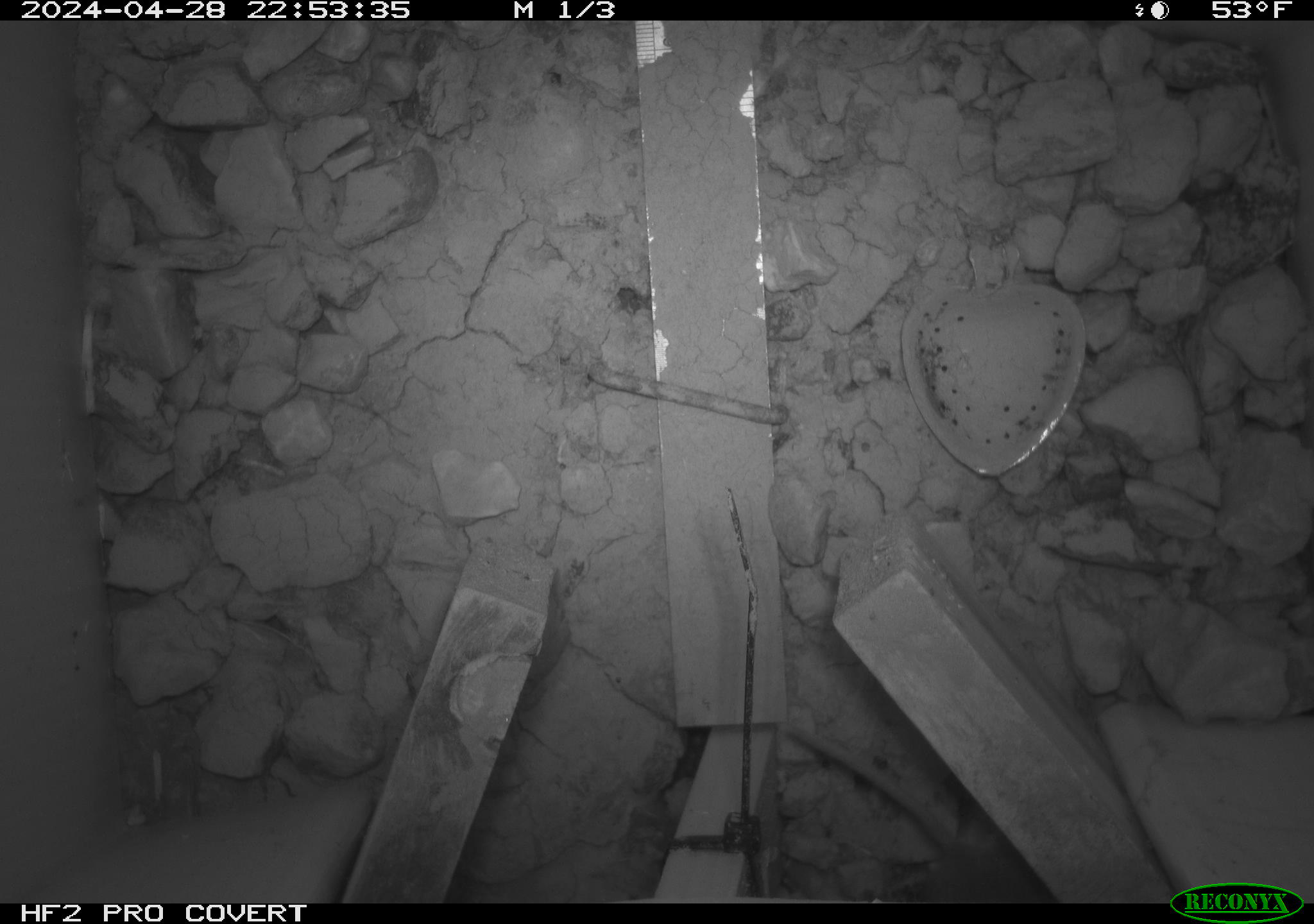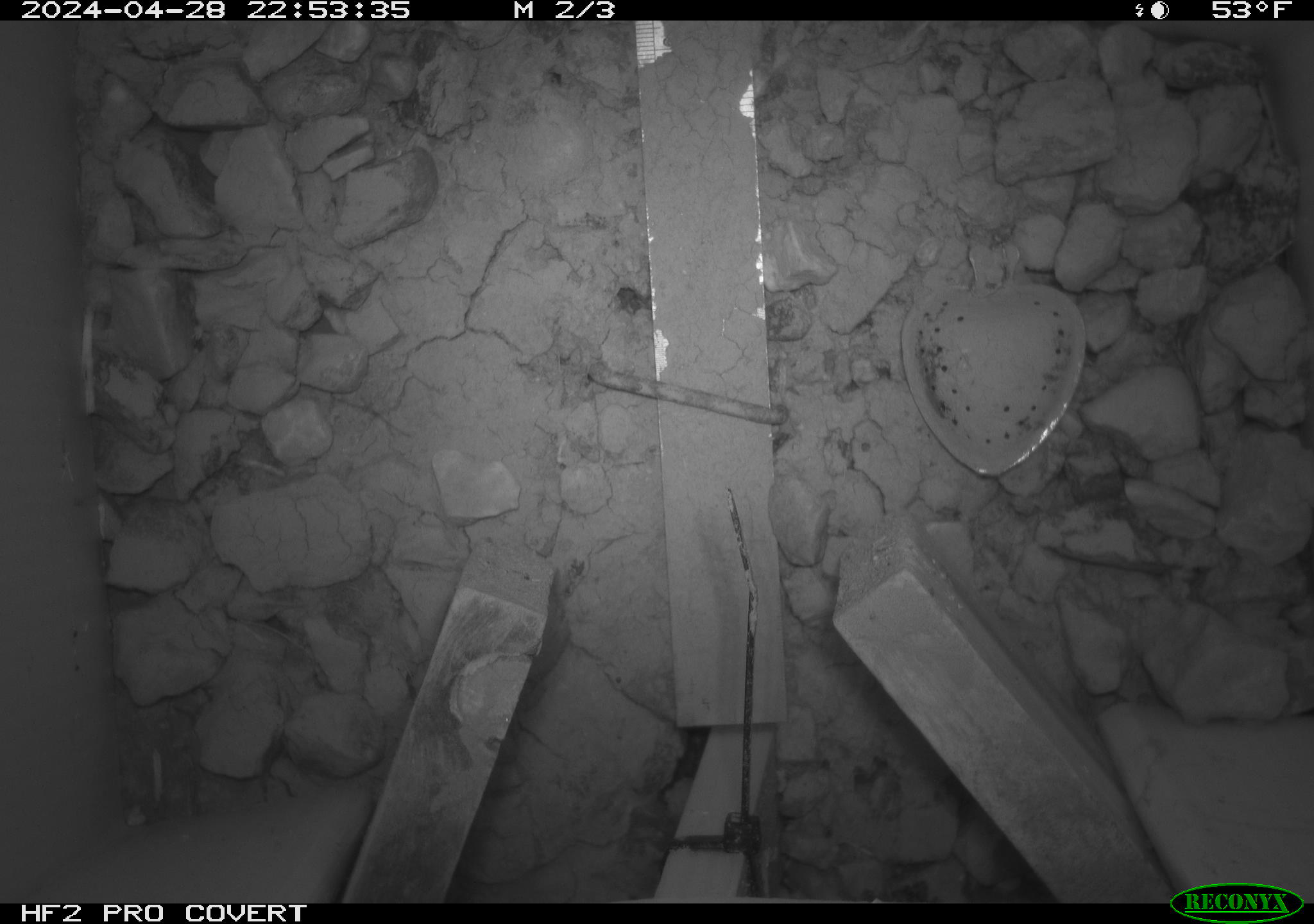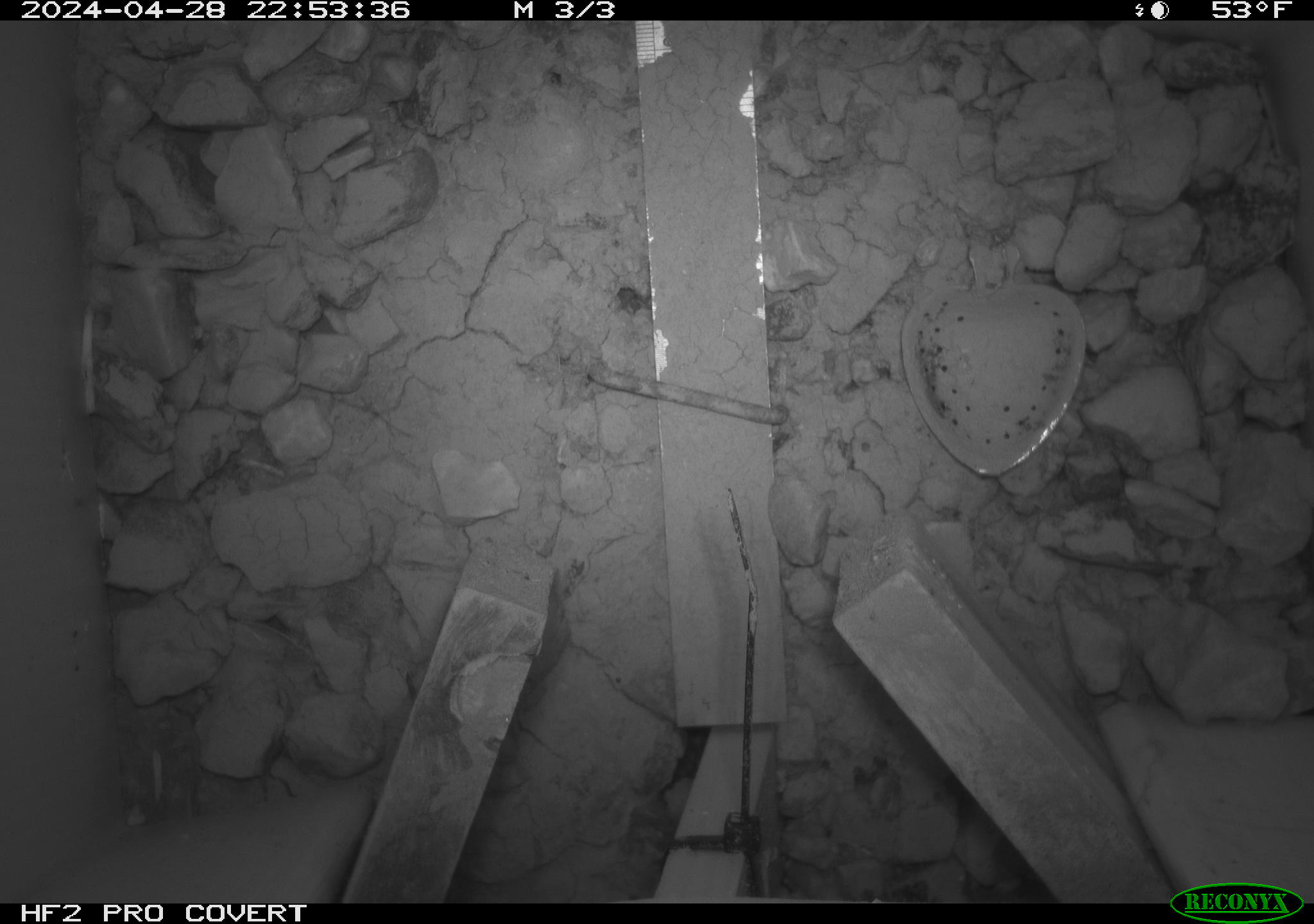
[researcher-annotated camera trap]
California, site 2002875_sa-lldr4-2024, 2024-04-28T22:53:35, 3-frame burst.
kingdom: Animalia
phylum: Chordata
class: Mammalia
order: Rodentia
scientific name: Rodentia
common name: rodent